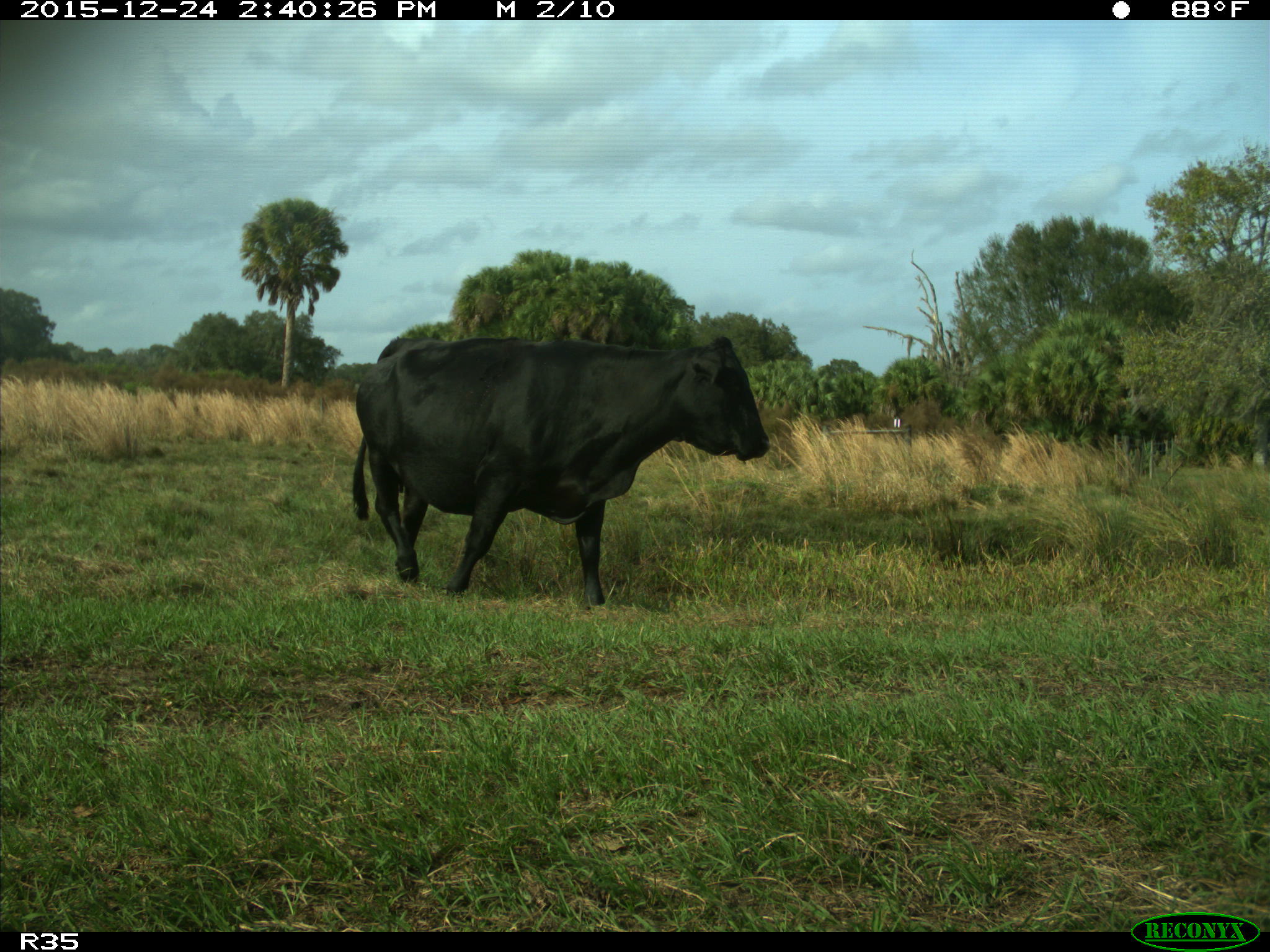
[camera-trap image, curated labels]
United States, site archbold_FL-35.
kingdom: Animalia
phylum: Chordata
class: Mammalia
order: Artiodactyla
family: Bovidae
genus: Bos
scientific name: Bos taurus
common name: domestic cow